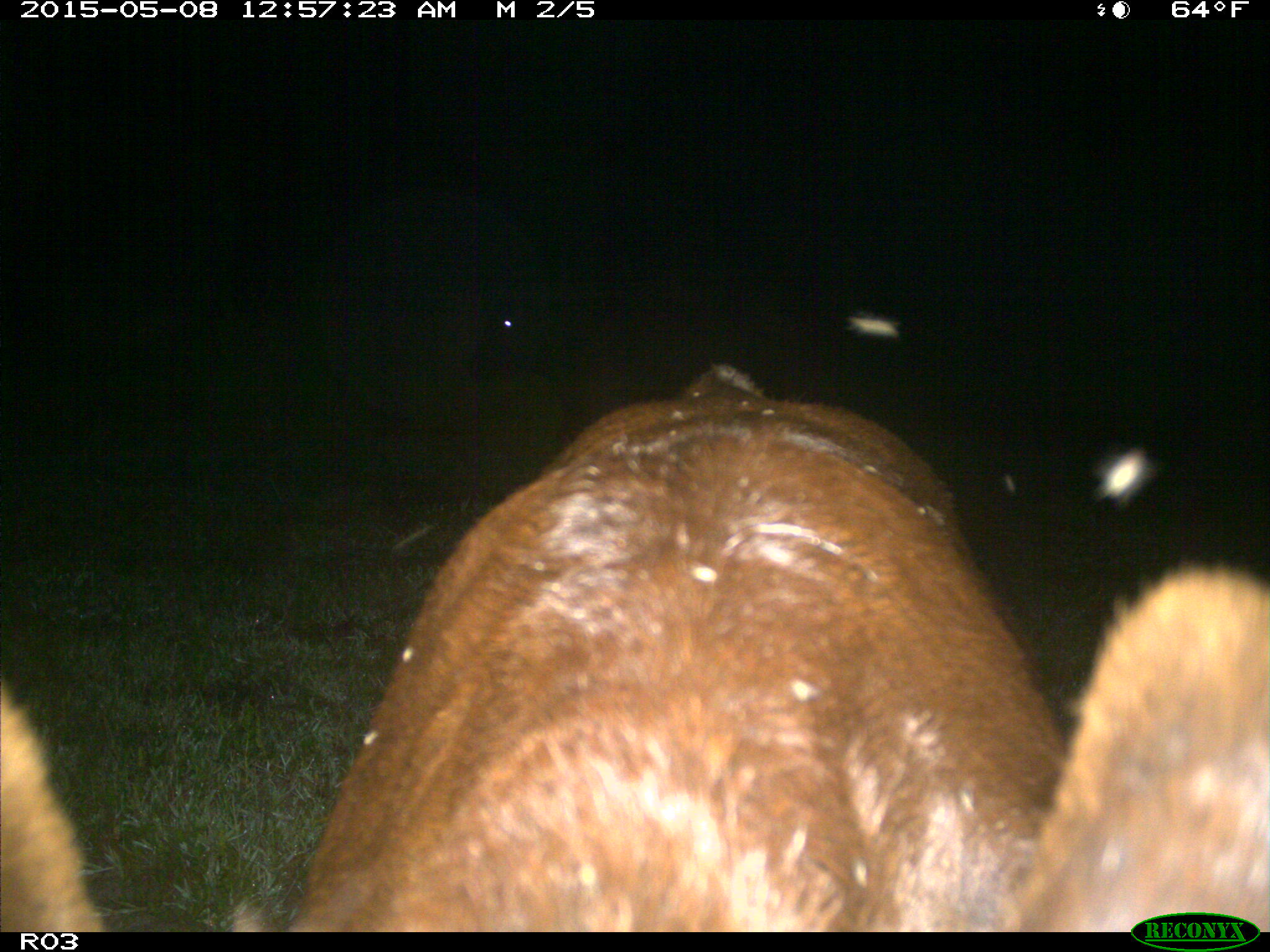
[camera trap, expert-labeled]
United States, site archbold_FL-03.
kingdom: Animalia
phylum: Chordata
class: Mammalia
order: Artiodactyla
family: Bovidae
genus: Bos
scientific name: Bos taurus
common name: domestic cow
Bos taurus (domestic cow).